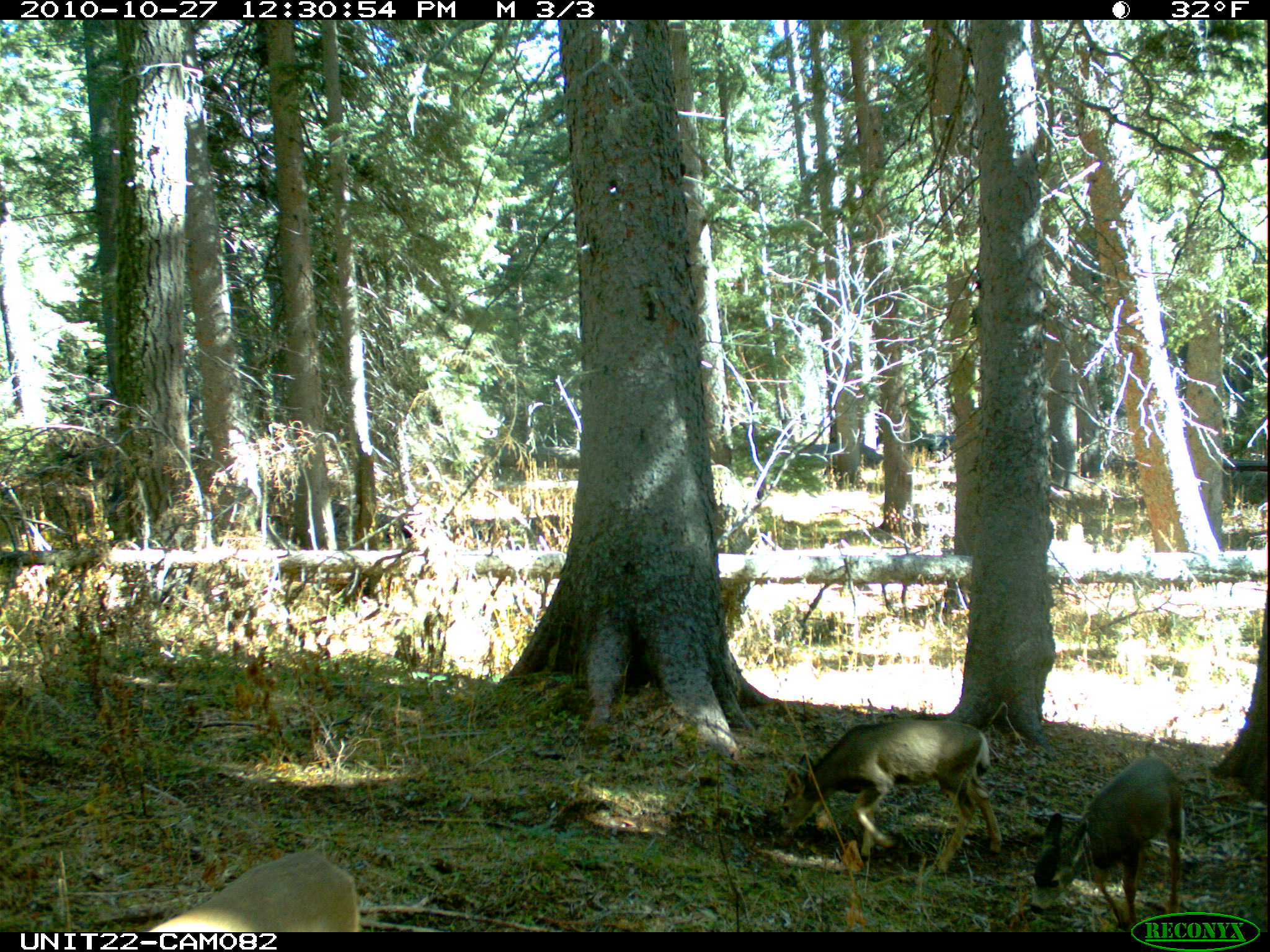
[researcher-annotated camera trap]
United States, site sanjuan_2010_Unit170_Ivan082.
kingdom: Animalia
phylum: Chordata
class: Mammalia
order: Artiodactyla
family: Cervidae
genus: Odocoileus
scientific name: Odocoileus hemionus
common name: mule deer